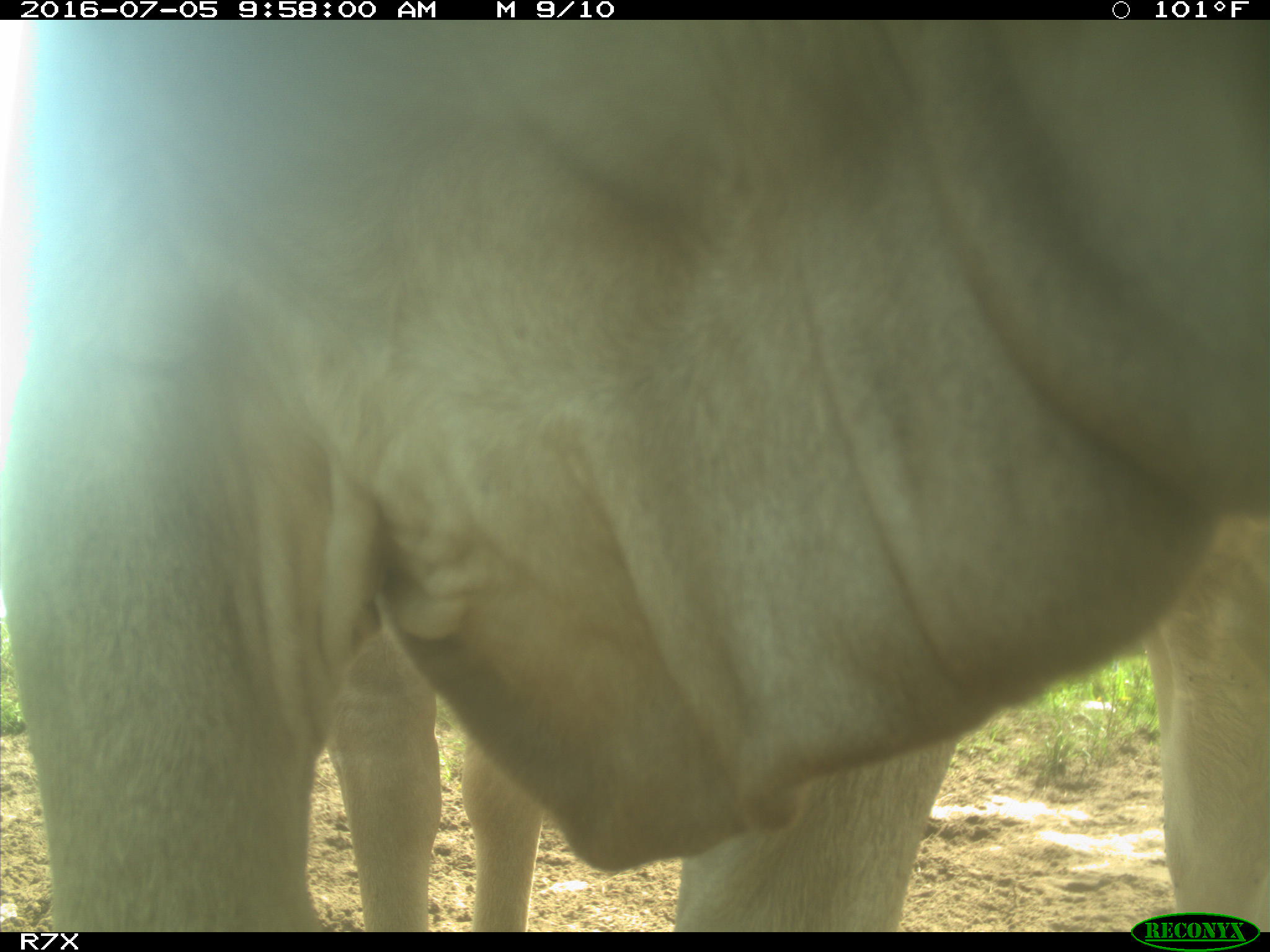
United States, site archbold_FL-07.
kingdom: Animalia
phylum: Chordata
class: Mammalia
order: Artiodactyla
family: Bovidae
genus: Bos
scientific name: Bos taurus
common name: domestic cow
Bos taurus (domestic cow).